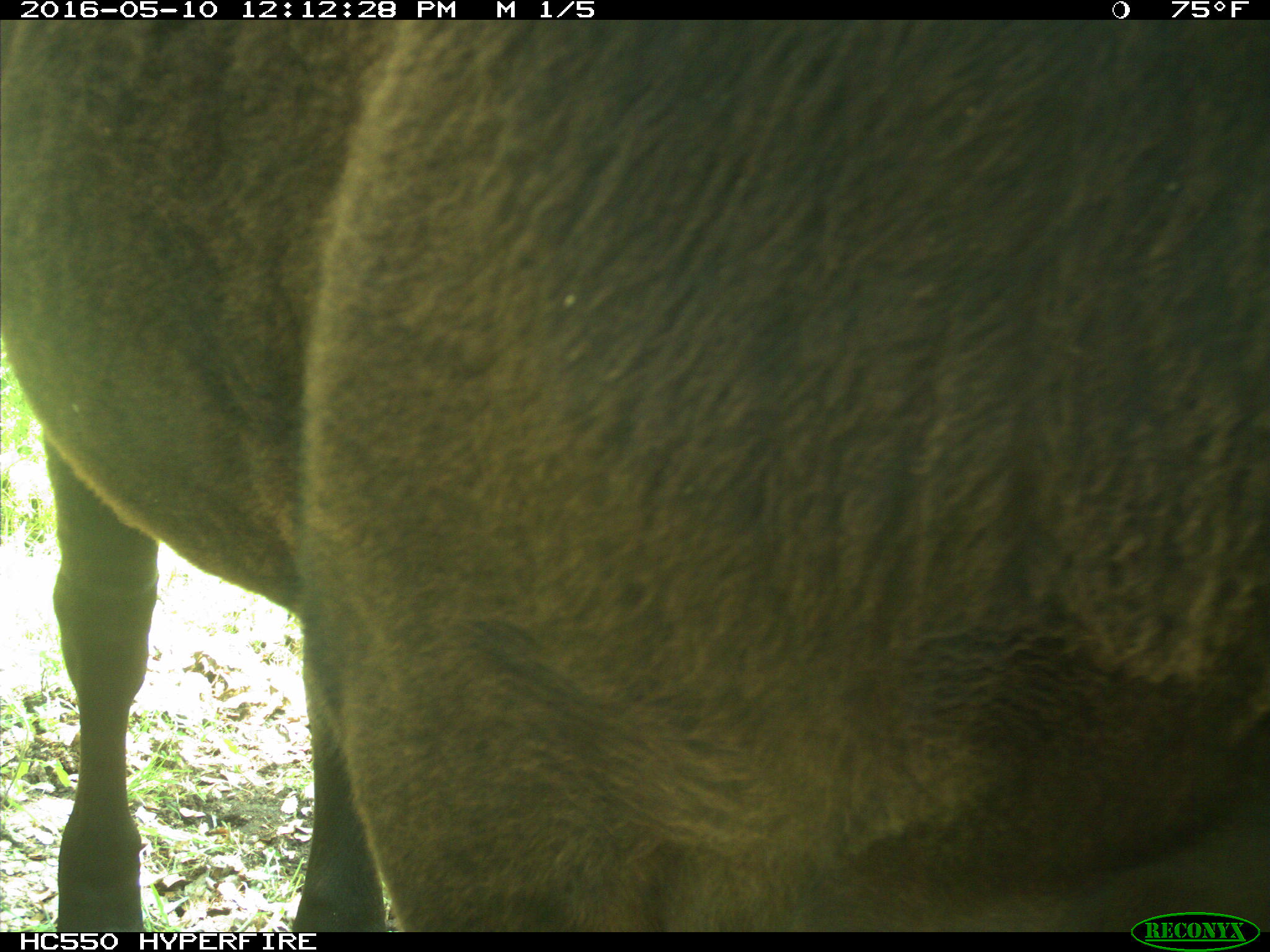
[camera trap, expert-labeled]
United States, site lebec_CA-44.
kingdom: Animalia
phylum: Chordata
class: Mammalia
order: Artiodactyla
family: Bovidae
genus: Bos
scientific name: Bos taurus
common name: domestic cow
Bos taurus (domestic cow).